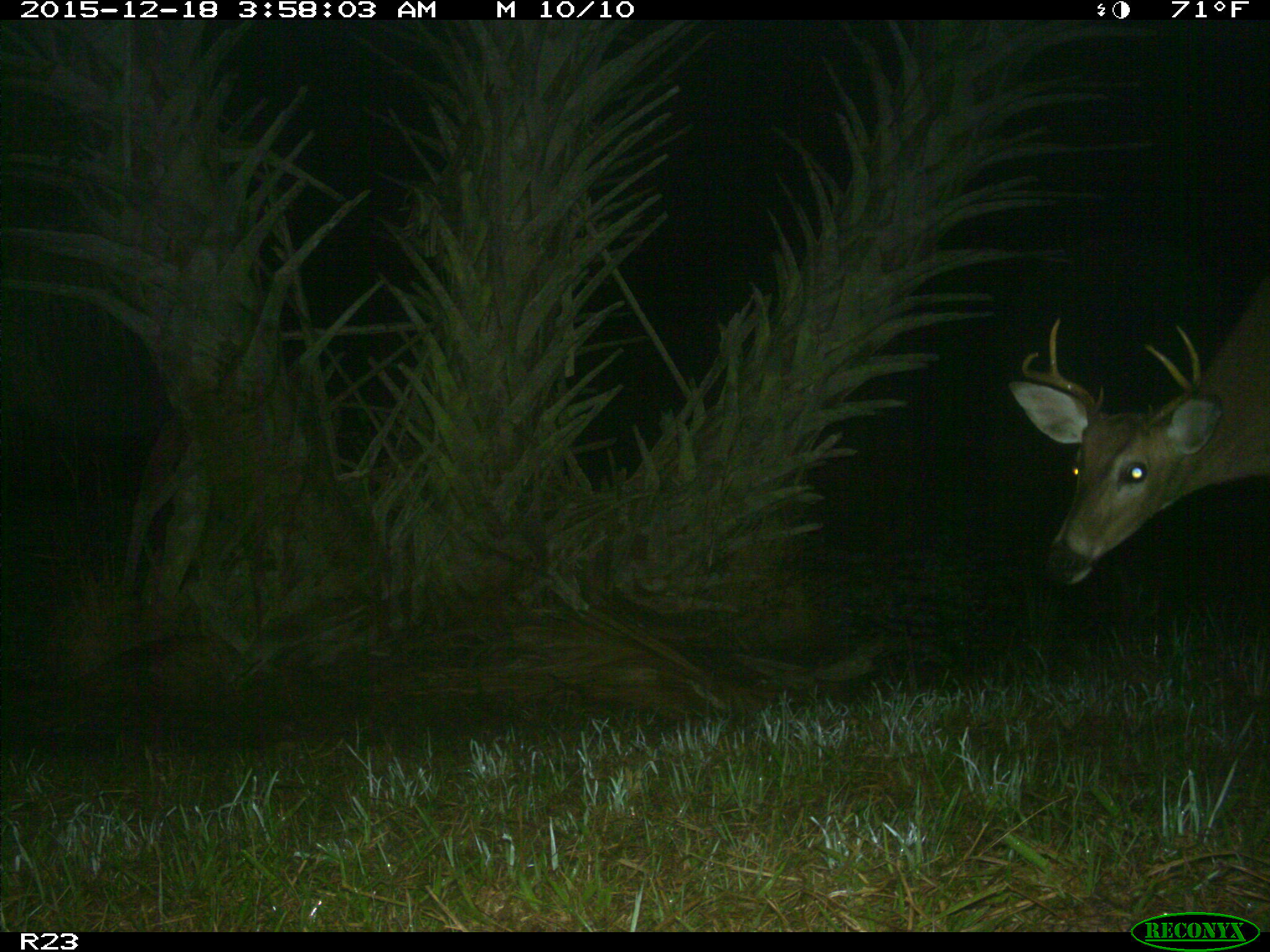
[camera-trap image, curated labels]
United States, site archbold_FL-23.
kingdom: Animalia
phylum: Chordata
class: Mammalia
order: Artiodactyla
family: Cervidae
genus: Odocoileus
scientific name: Odocoileus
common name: deer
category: unidentified deer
Unidentified deer (deer) (Odocoileus).